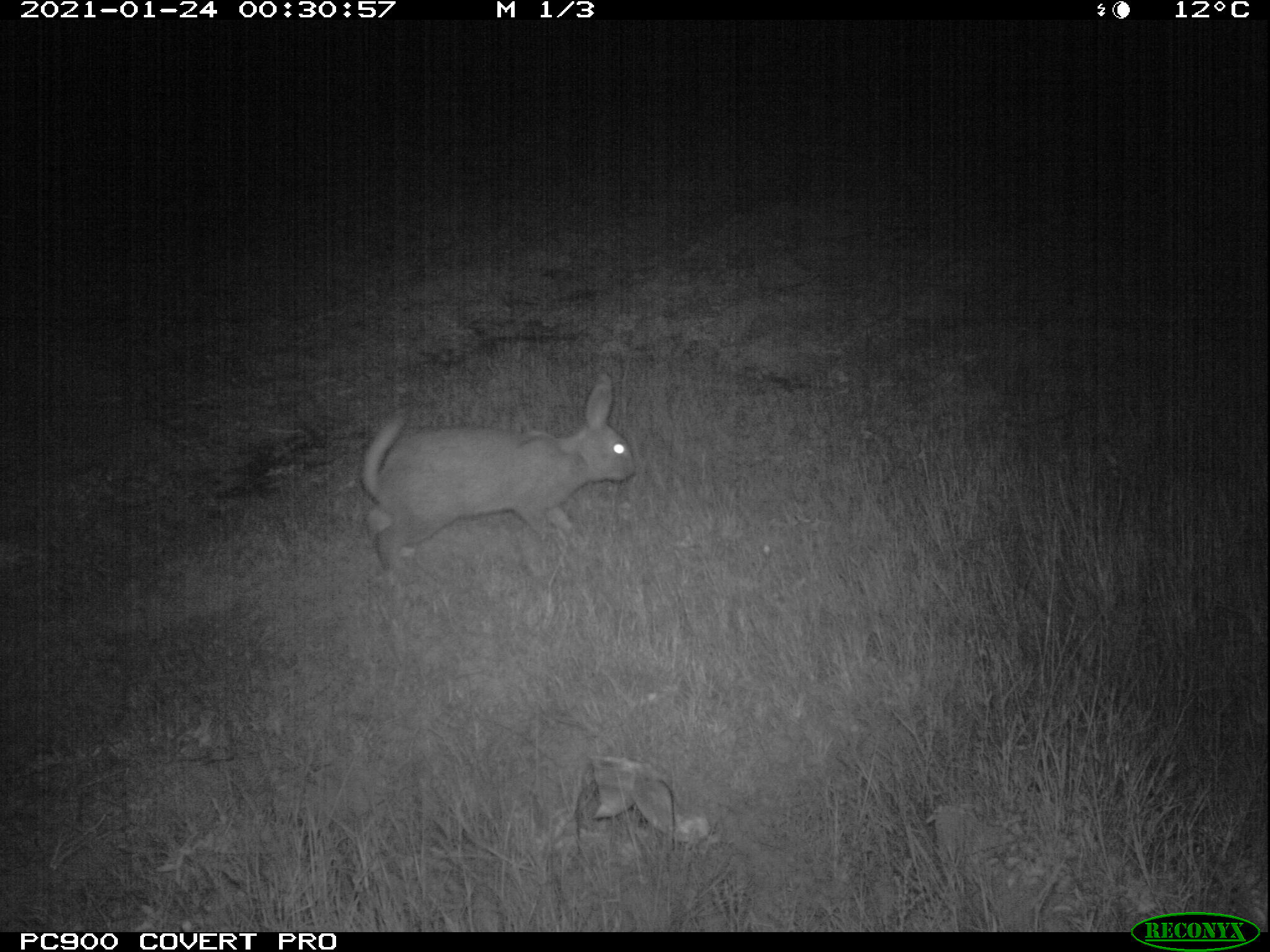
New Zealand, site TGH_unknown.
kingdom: Animalia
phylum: Chordata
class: Mammalia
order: Lagomorpha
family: Leporidae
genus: Oryctolagus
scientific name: Oryctolagus cuniculus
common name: european rabbit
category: rabbit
Rabbit (european rabbit) (Oryctolagus cuniculus).